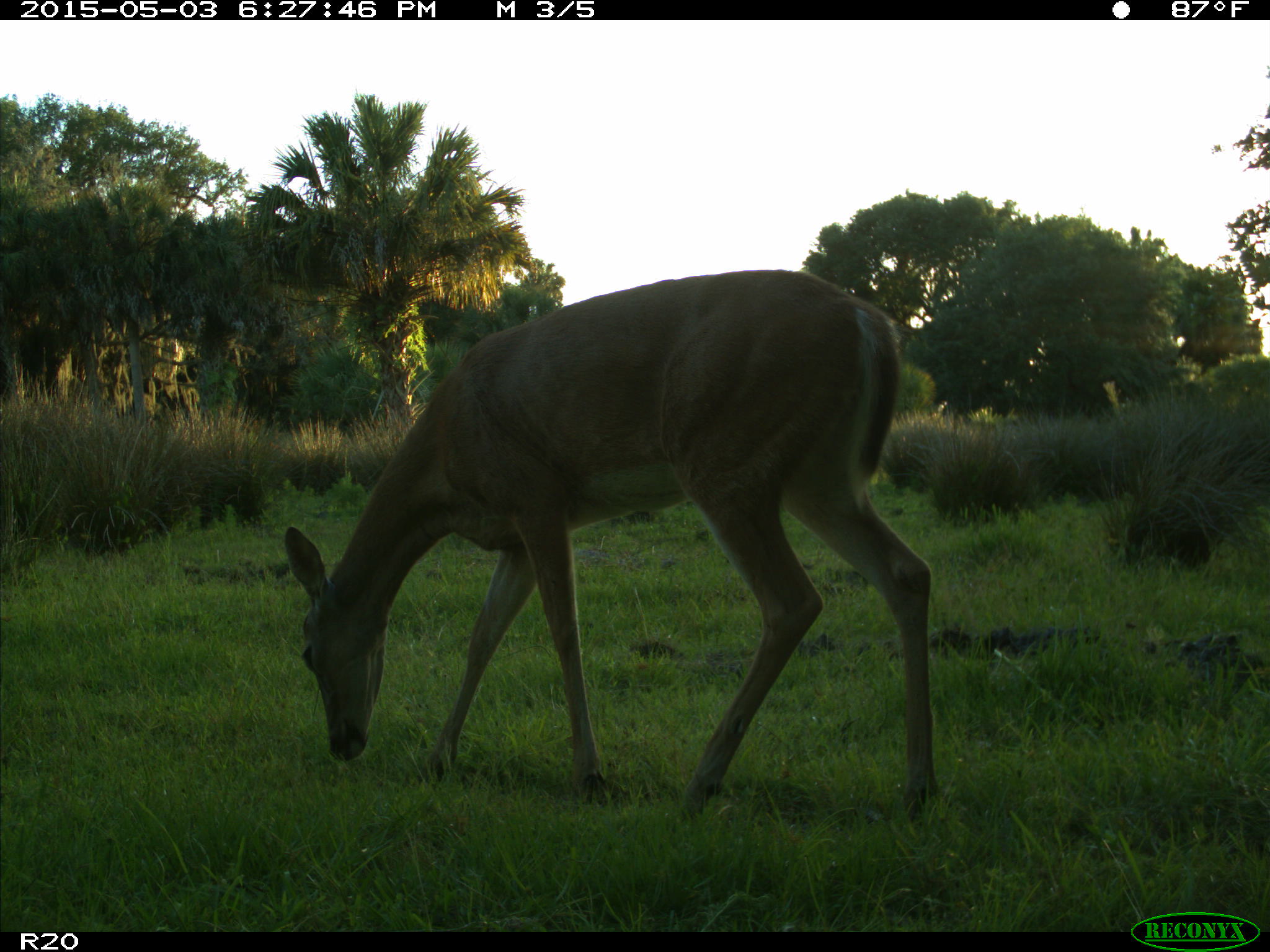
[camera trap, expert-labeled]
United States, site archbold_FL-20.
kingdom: Animalia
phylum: Chordata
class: Mammalia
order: Artiodactyla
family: Cervidae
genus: Odocoileus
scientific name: Odocoileus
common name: deer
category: unidentified deer